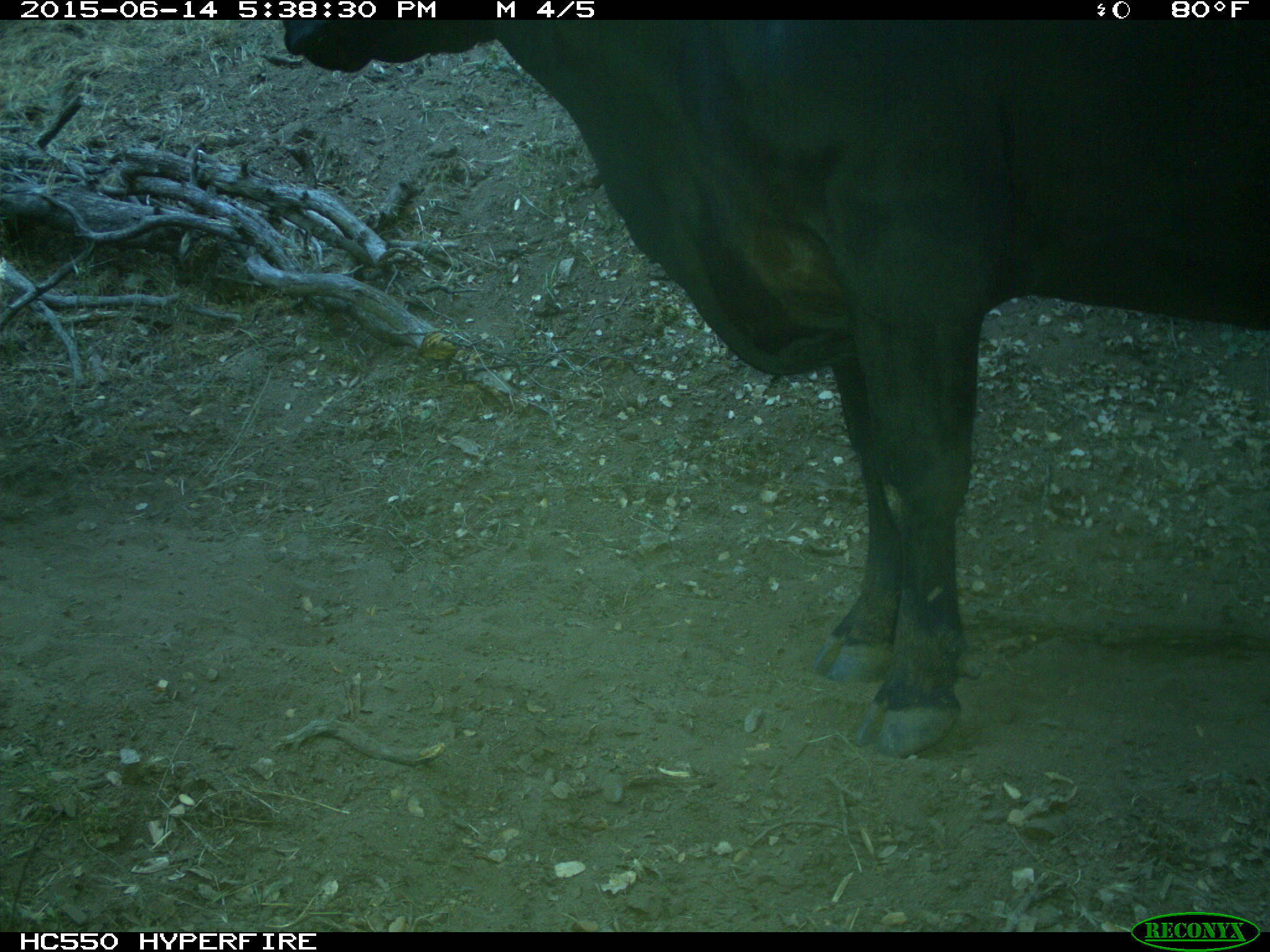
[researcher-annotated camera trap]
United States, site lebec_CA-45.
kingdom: Animalia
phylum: Chordata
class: Mammalia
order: Artiodactyla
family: Bovidae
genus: Bos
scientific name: Bos taurus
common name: domestic cow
Bos taurus (domestic cow).